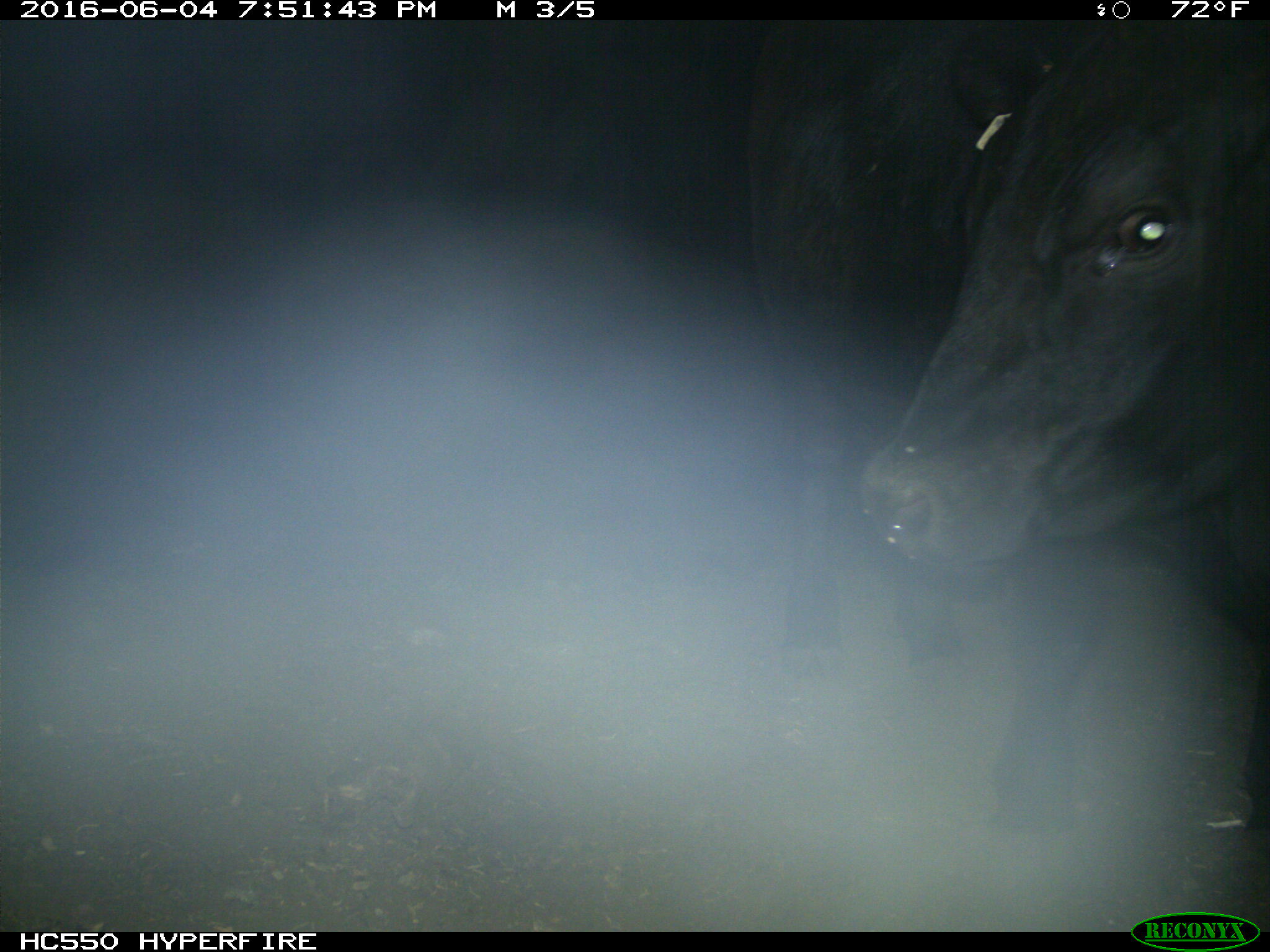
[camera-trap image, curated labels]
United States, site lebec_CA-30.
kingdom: Animalia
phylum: Chordata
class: Mammalia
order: Artiodactyla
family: Bovidae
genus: Bos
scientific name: Bos taurus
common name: domestic cow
Bos taurus (domestic cow).